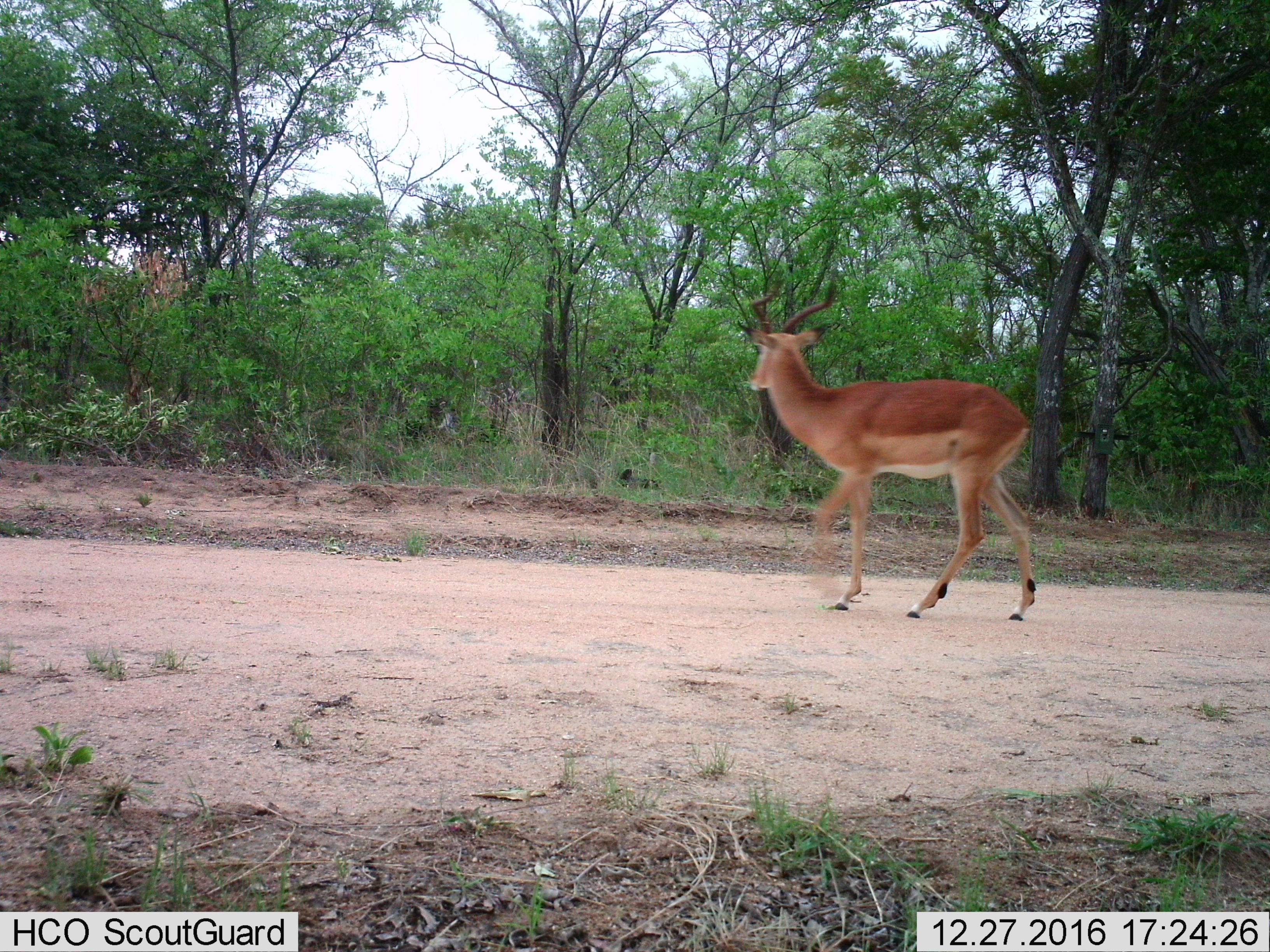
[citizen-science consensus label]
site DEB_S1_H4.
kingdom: Animalia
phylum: Chordata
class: Mammalia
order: Artiodactyla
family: Bovidae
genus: Aepyceros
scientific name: Aepyceros melampus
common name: impala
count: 1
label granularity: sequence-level